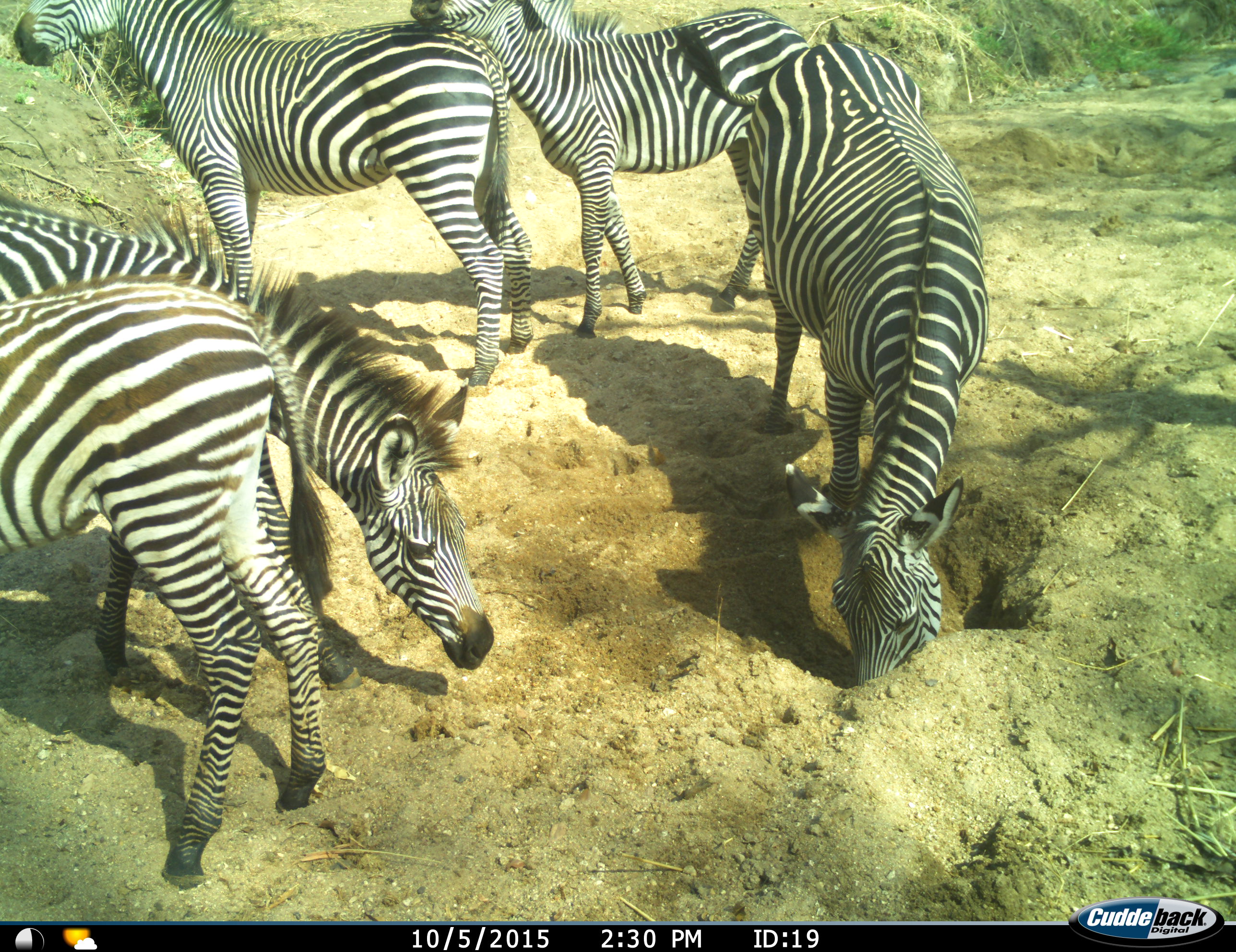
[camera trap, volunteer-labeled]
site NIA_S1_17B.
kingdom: Animalia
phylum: Chordata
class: Mammalia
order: Perissodactyla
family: Equidae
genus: Equus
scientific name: Equus quagga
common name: plains zebra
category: zebraplains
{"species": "zebraplains (plains zebra) (Equus quagga)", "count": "5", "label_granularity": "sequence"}